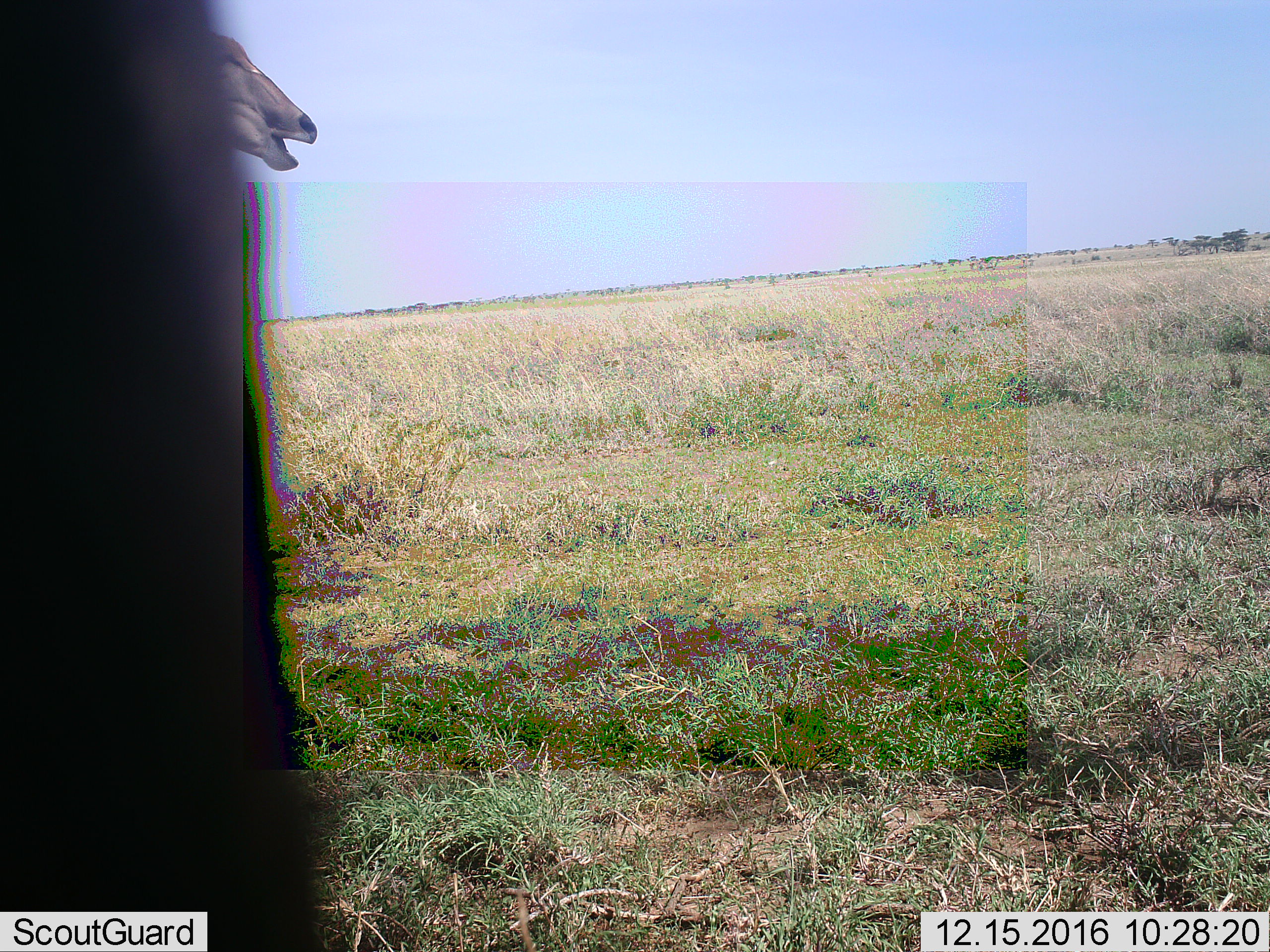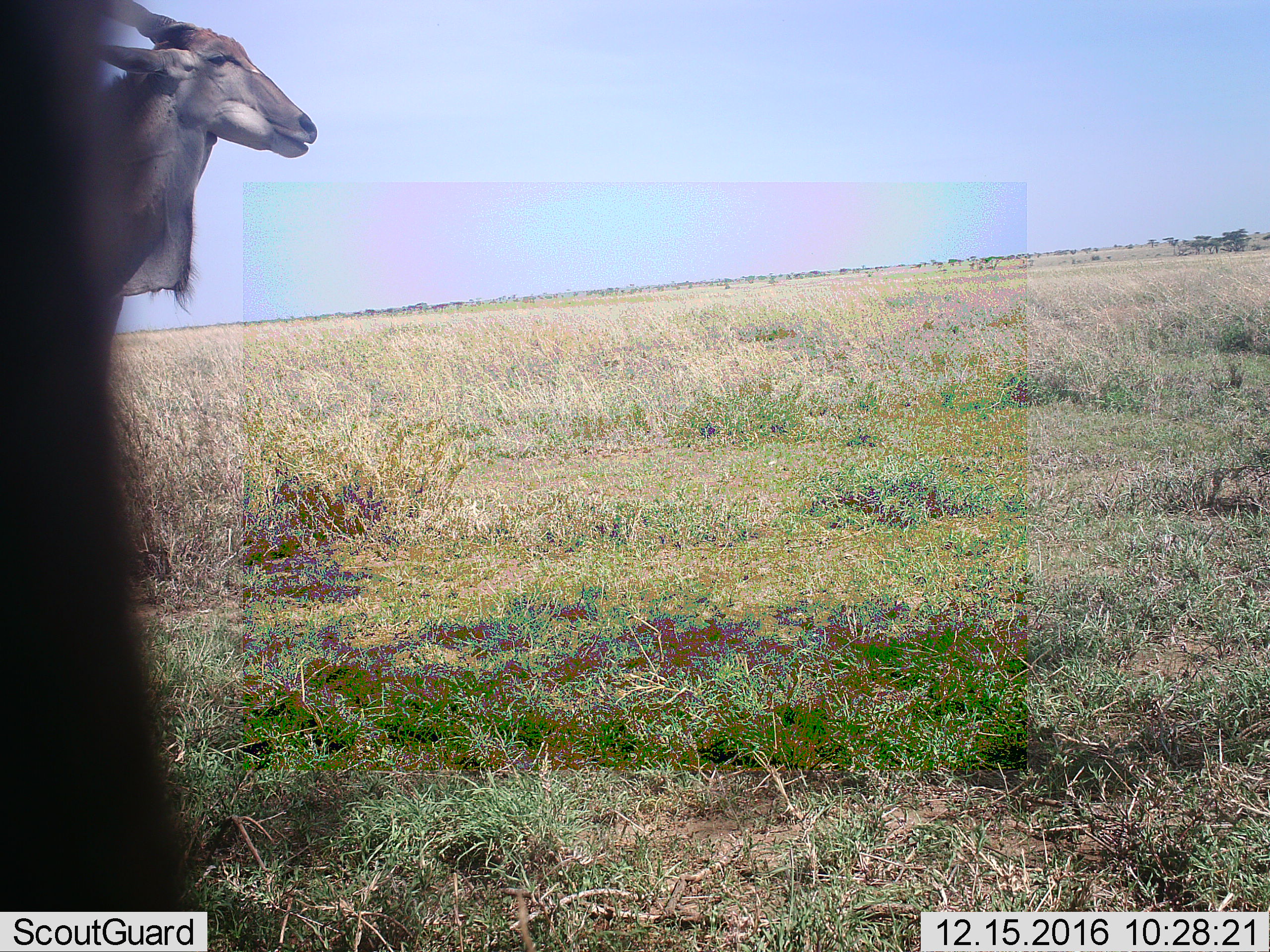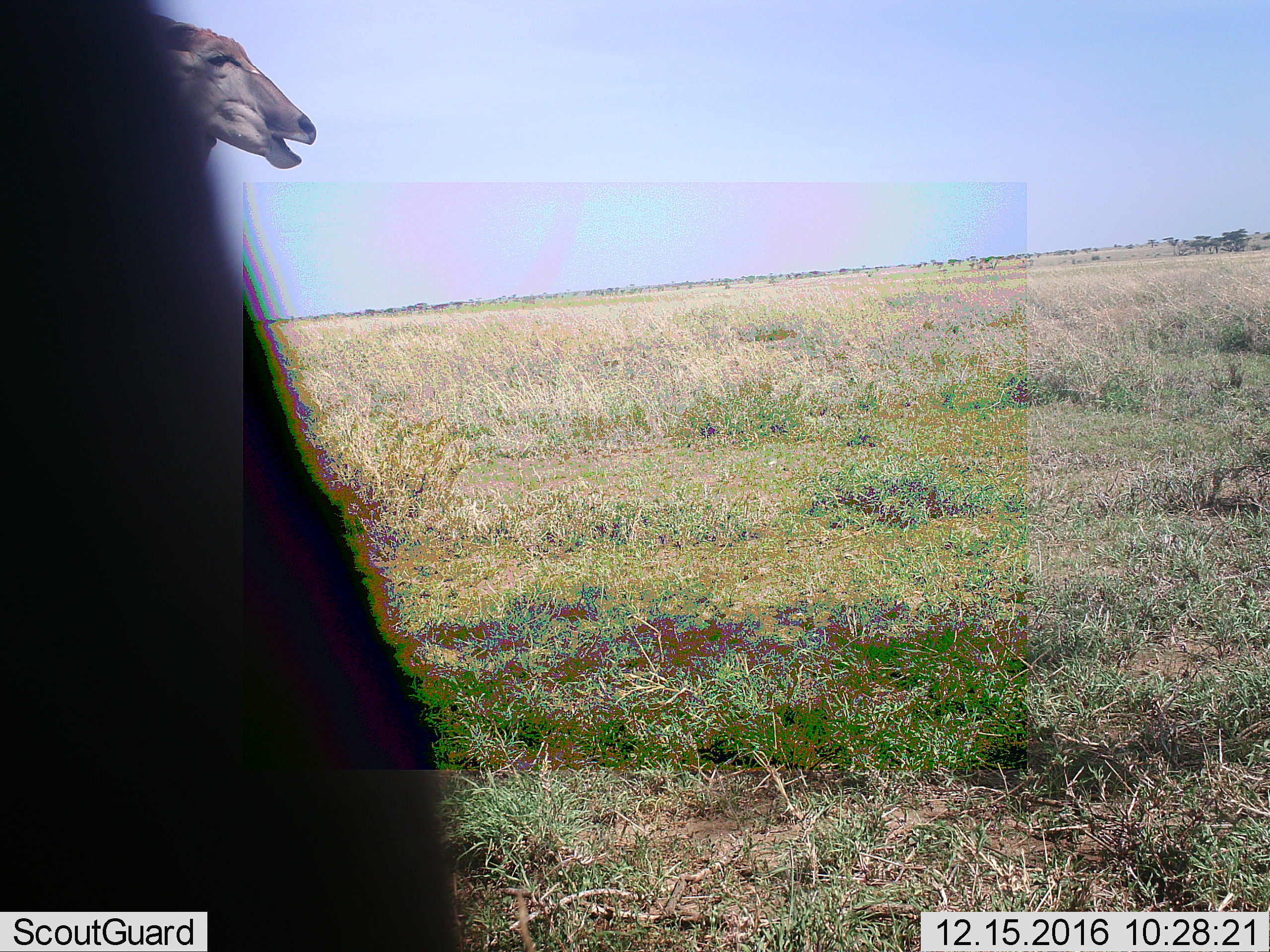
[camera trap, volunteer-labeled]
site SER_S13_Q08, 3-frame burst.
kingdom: Animalia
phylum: Chordata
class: Mammalia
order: Artiodactyla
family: Bovidae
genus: Tragelaphus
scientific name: Tragelaphus oryx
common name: eland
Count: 2.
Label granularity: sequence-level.